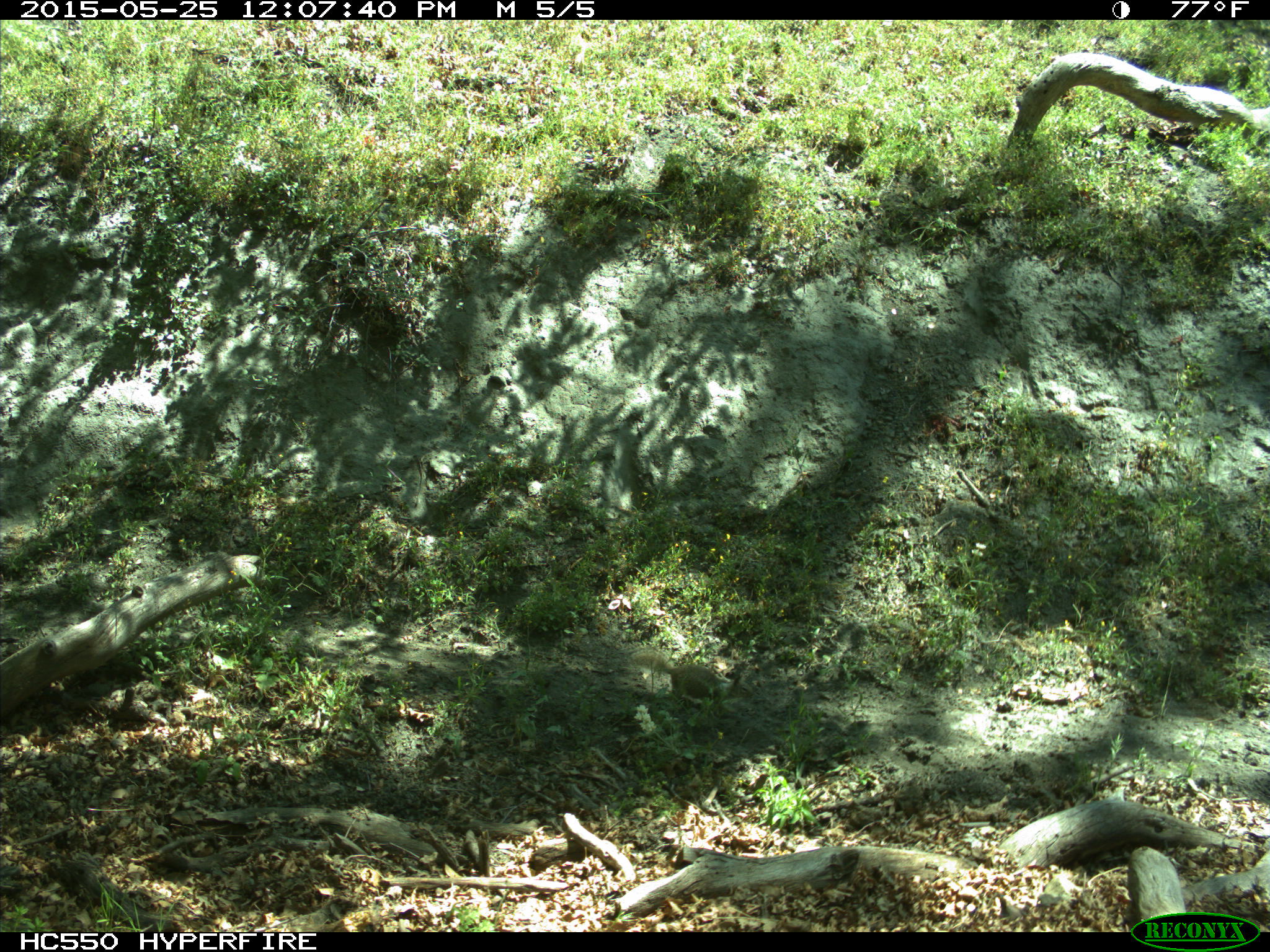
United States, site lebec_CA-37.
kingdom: Animalia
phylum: Chordata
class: Mammalia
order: Rodentia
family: Sciuridae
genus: Otospermophilus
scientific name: Otospermophilus beecheyi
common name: california ground squirrel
Otospermophilus beecheyi (california ground squirrel).